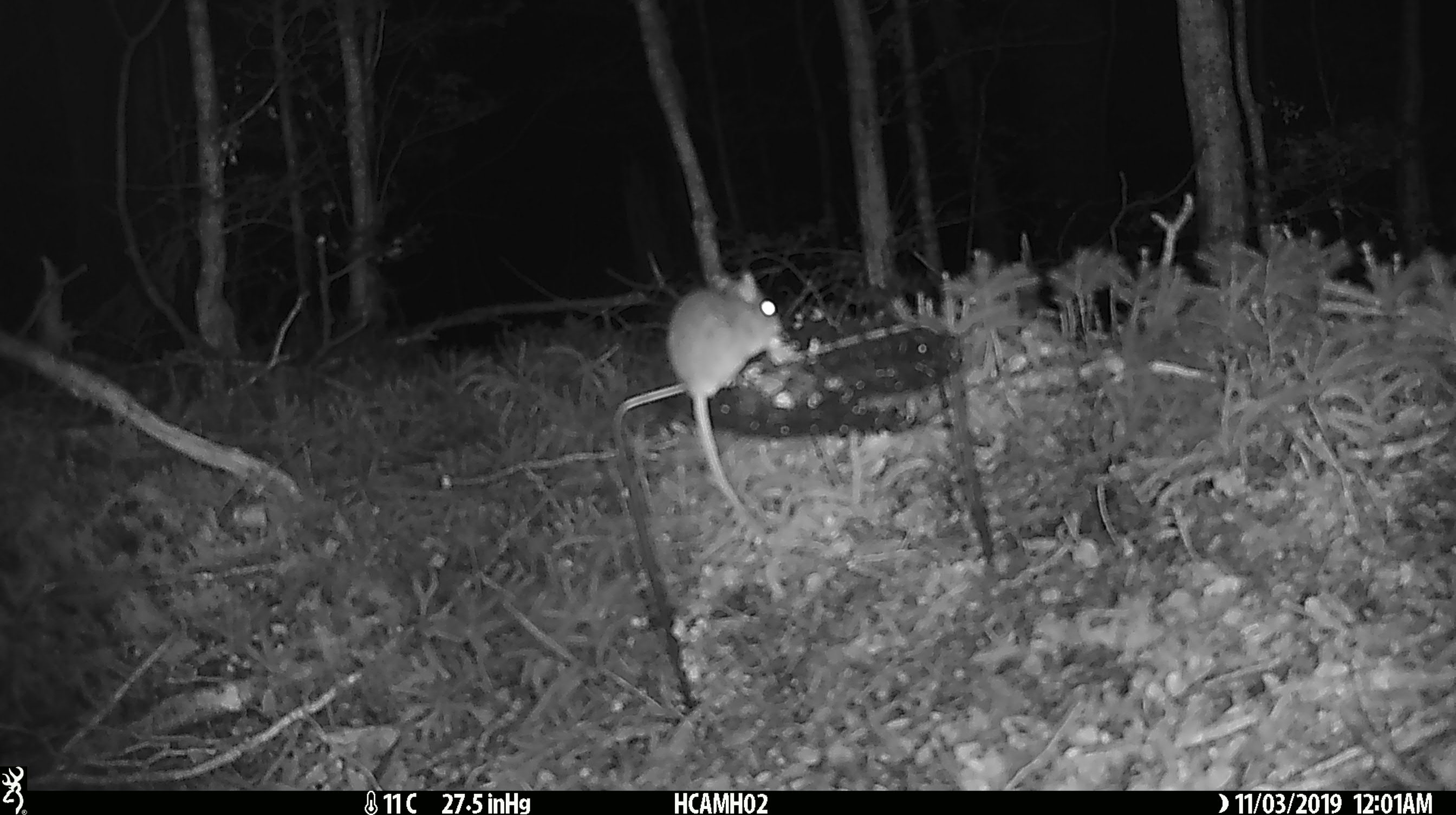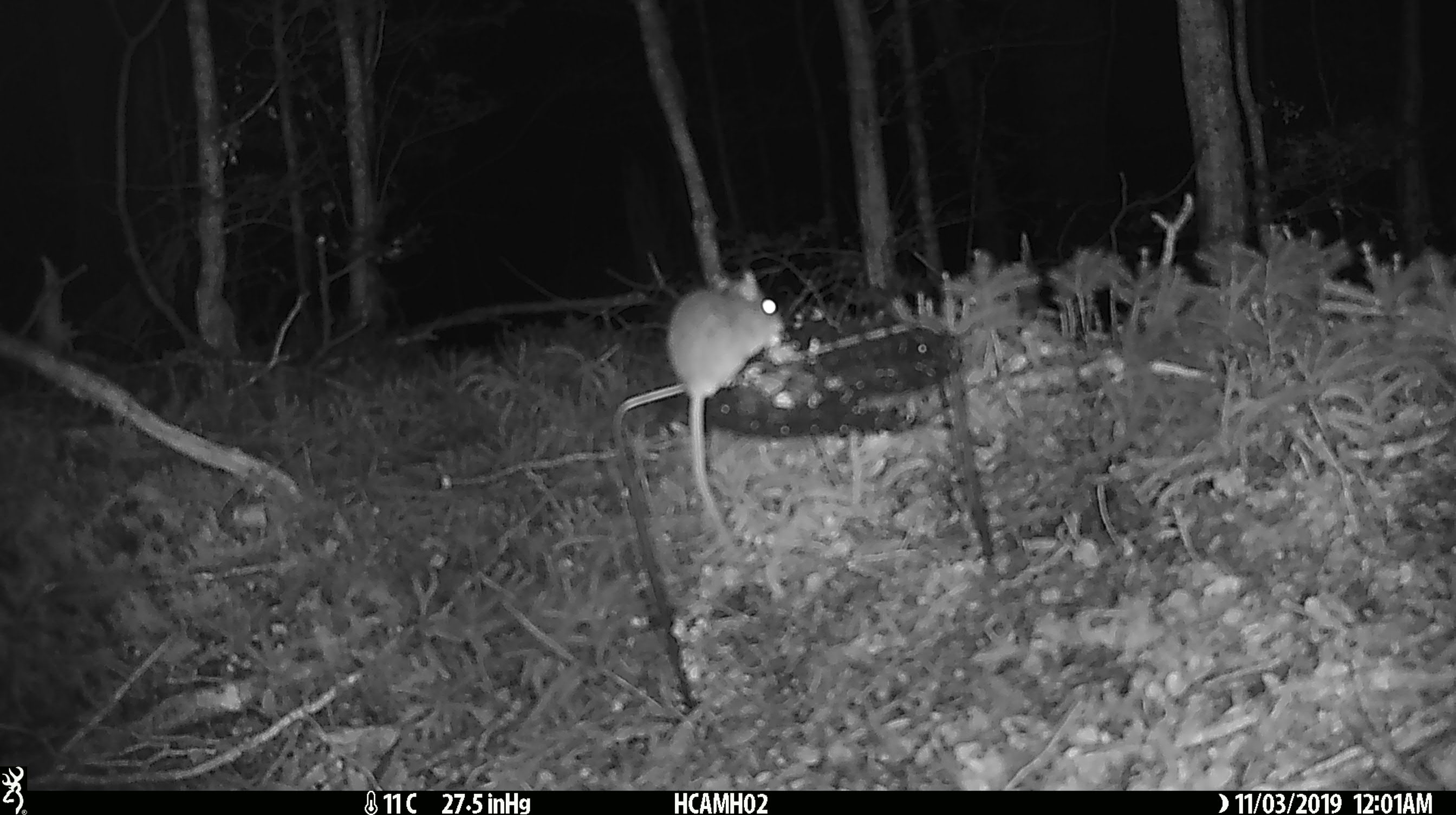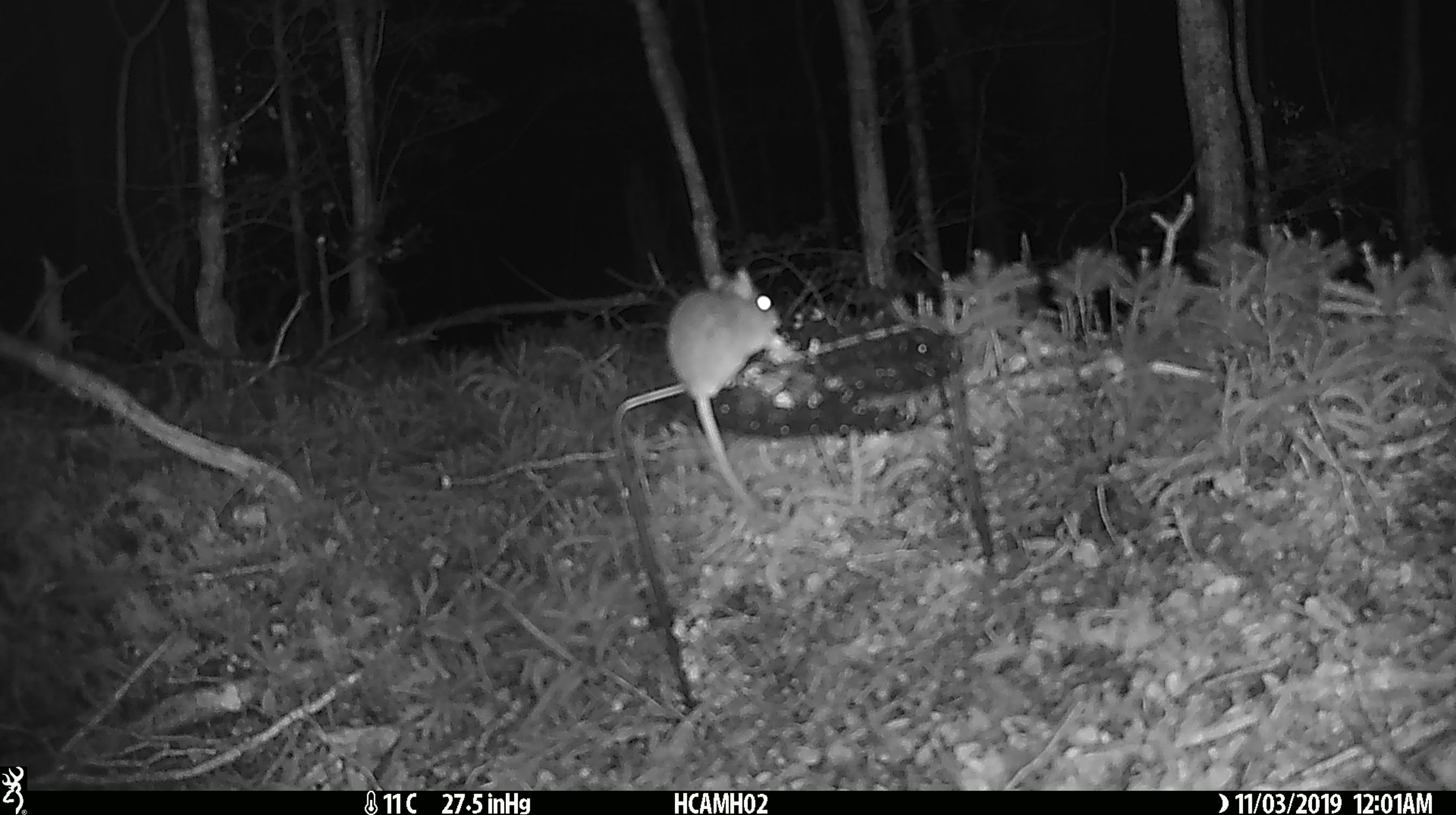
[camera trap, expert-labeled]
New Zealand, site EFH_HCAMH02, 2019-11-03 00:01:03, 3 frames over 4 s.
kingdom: Animalia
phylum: Chordata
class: Mammalia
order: Rodentia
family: Muridae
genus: Mus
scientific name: Mus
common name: mouse